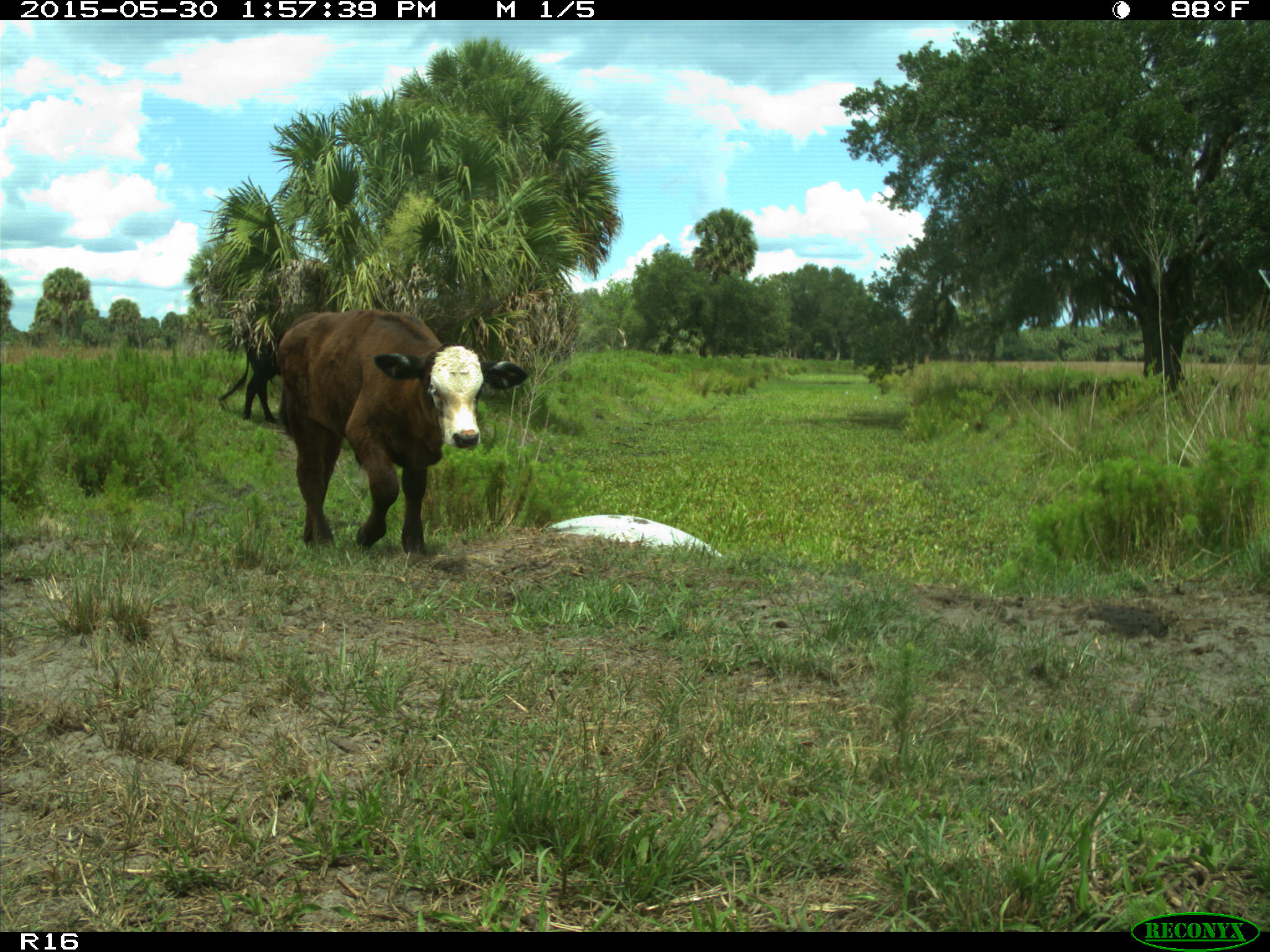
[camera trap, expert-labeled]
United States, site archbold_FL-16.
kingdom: Animalia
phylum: Chordata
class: Mammalia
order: Artiodactyla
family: Bovidae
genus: Bos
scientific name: Bos taurus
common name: domestic cow